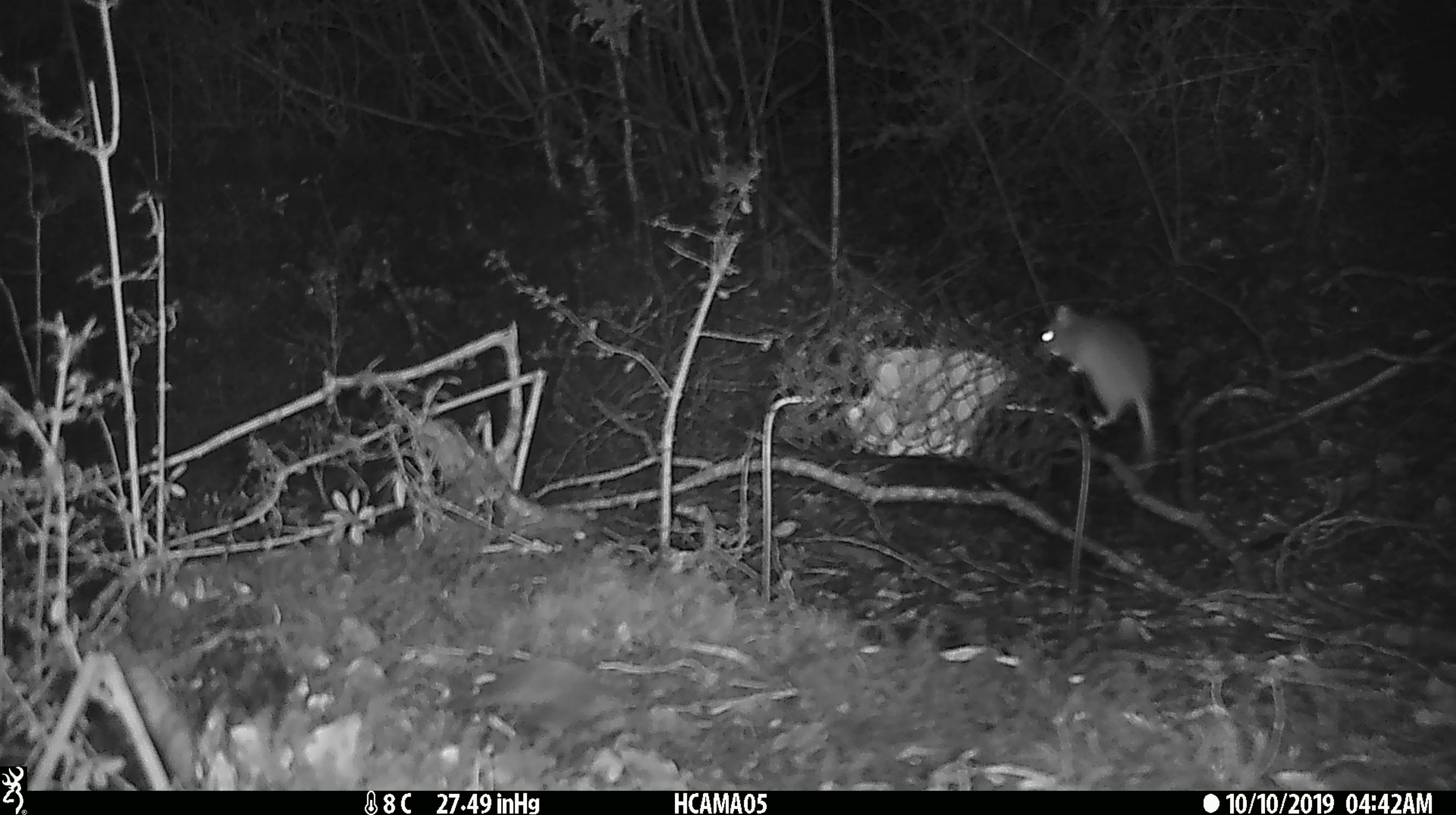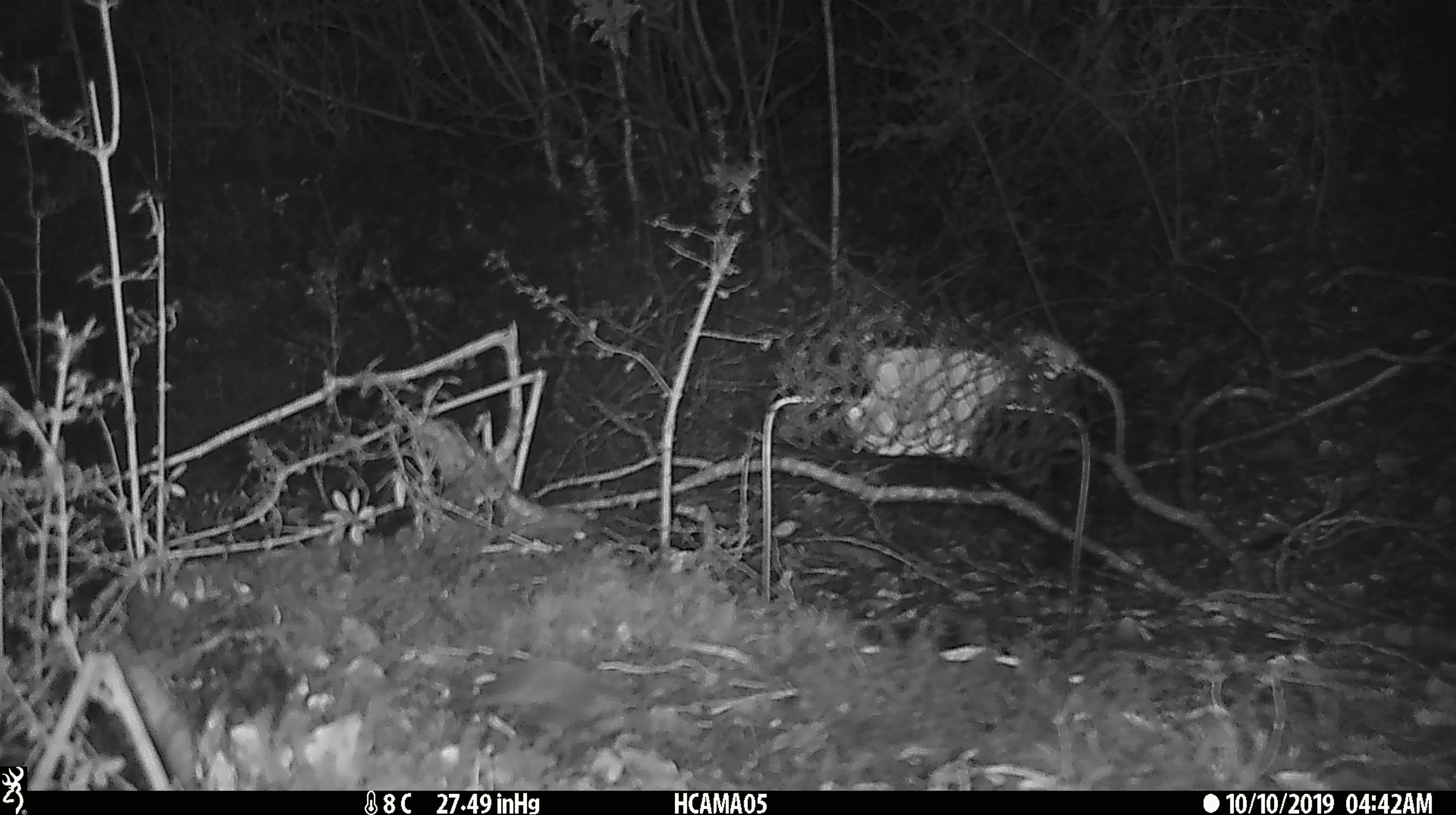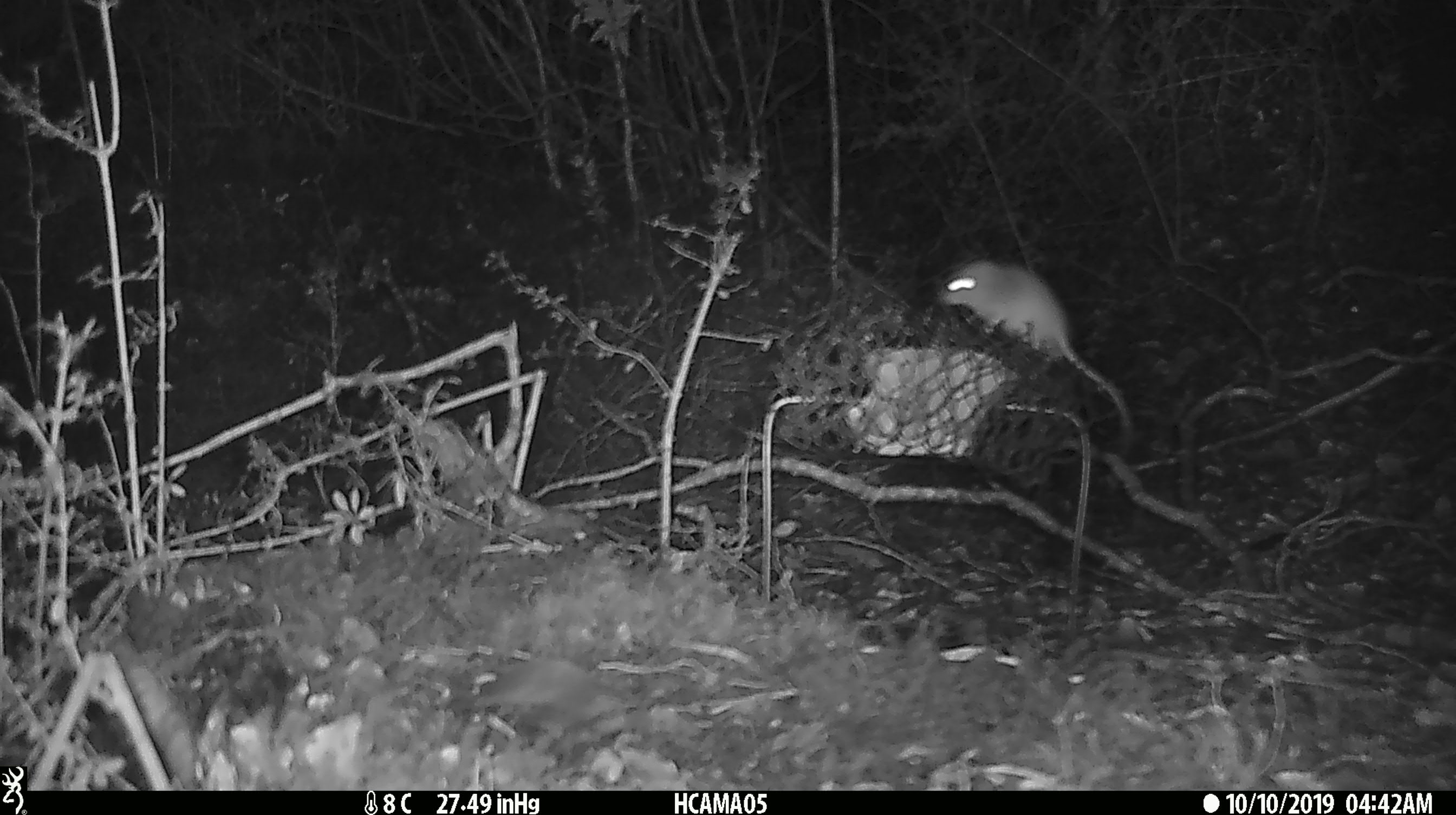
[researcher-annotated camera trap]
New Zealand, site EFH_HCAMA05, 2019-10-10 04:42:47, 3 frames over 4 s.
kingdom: Animalia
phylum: Chordata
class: Mammalia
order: Rodentia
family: Muridae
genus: Mus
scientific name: Mus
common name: mouse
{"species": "mouse (Mus)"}